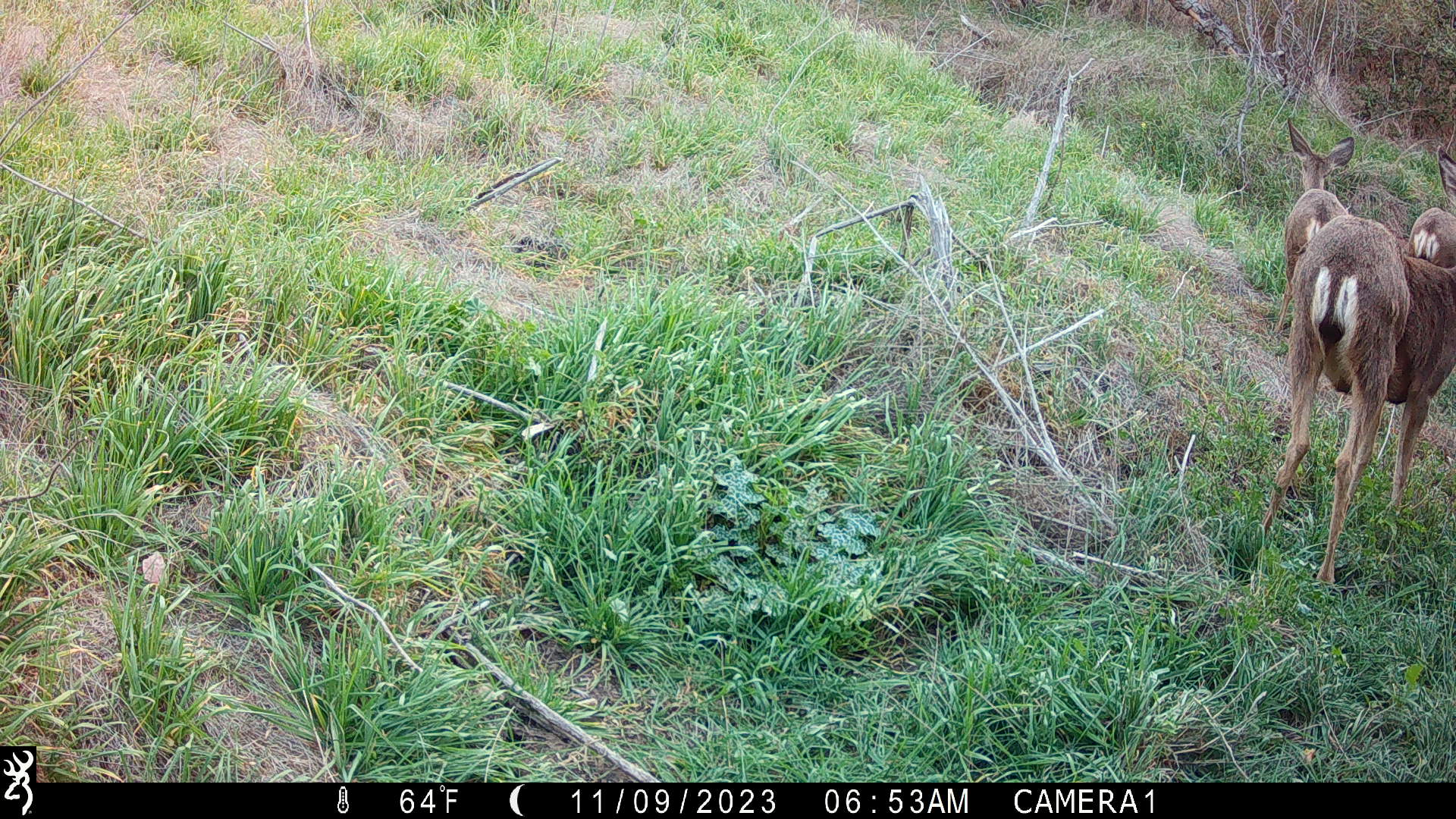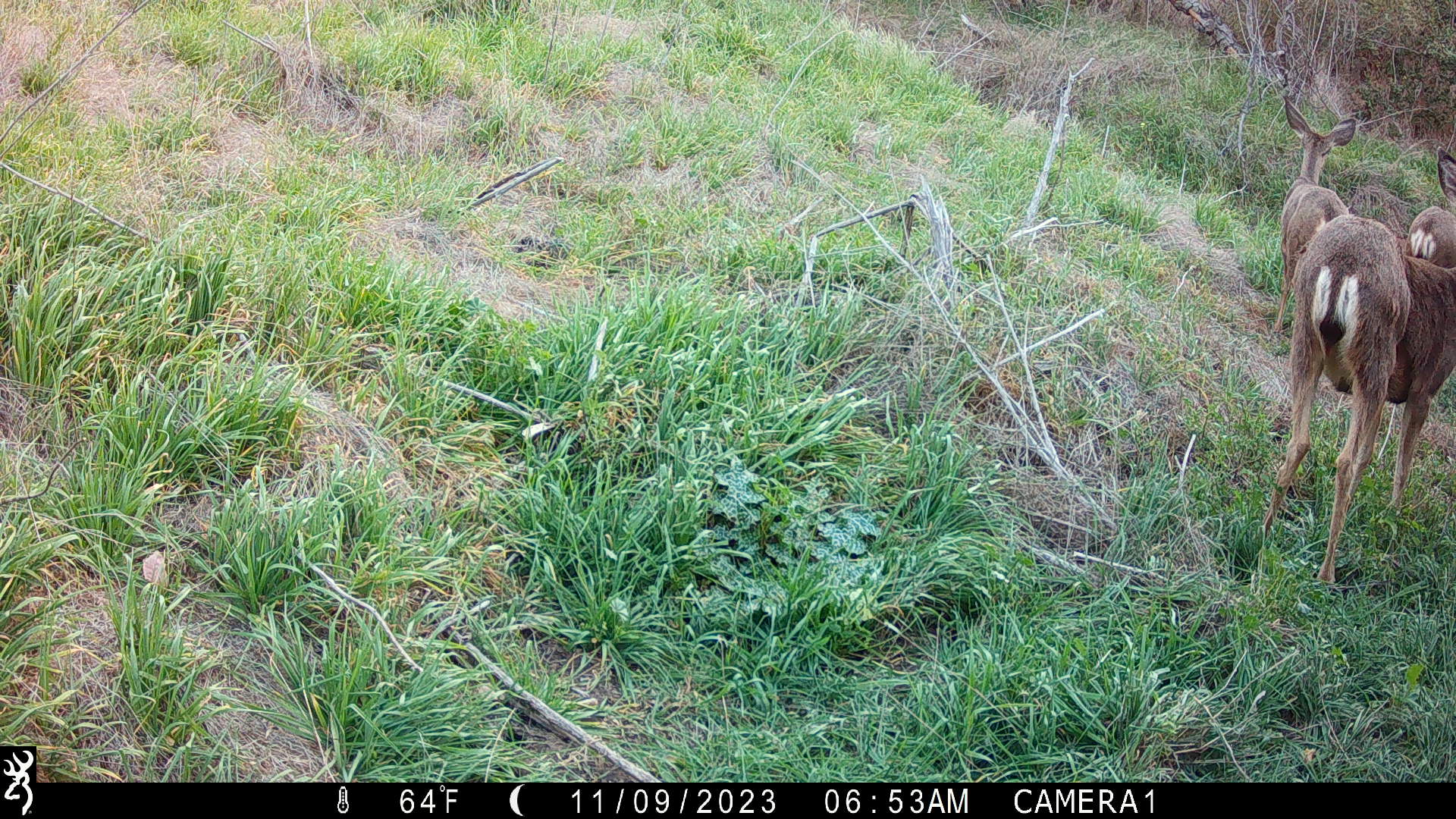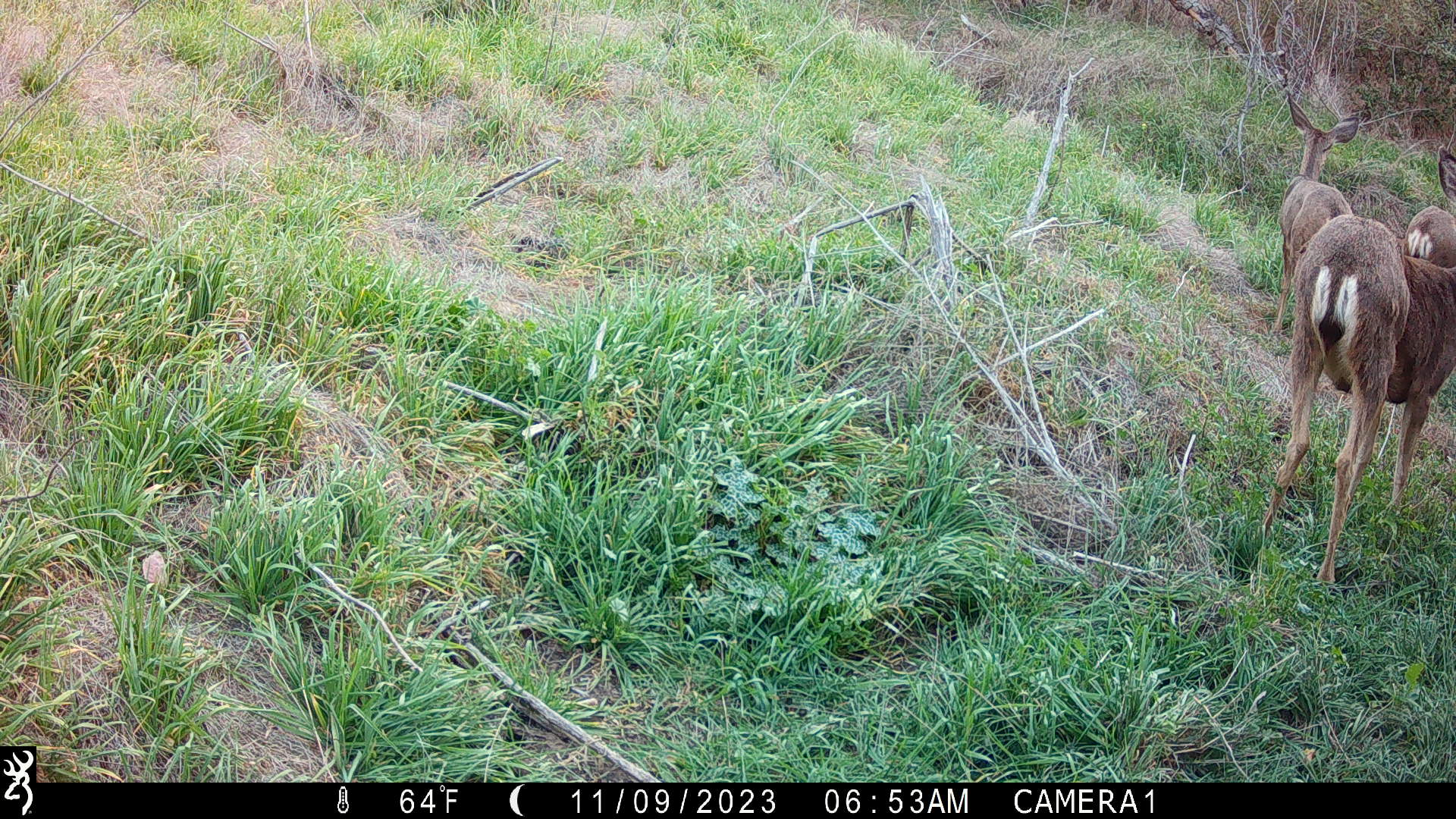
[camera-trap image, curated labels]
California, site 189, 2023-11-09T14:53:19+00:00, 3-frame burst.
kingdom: Animalia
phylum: Chordata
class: Mammalia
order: Artiodactyla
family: Cervidae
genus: Odocoileus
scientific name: Odocoileus hemionus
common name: mule deer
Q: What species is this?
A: Mule deer (Odocoileus hemionus).